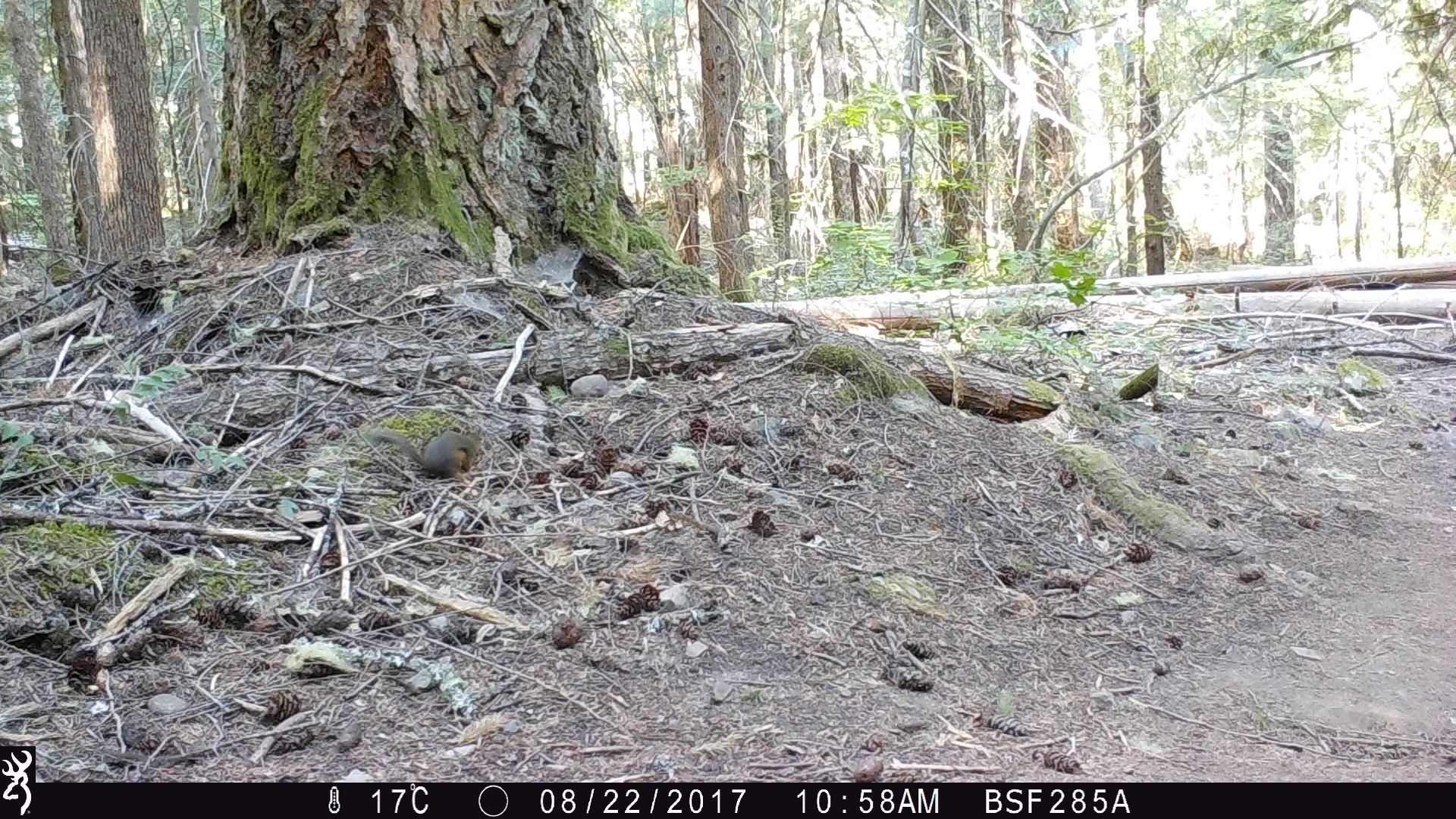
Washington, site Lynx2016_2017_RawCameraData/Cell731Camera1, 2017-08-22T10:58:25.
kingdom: Animalia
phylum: Chordata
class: Mammalia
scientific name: Mammalia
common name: small mammal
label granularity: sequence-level